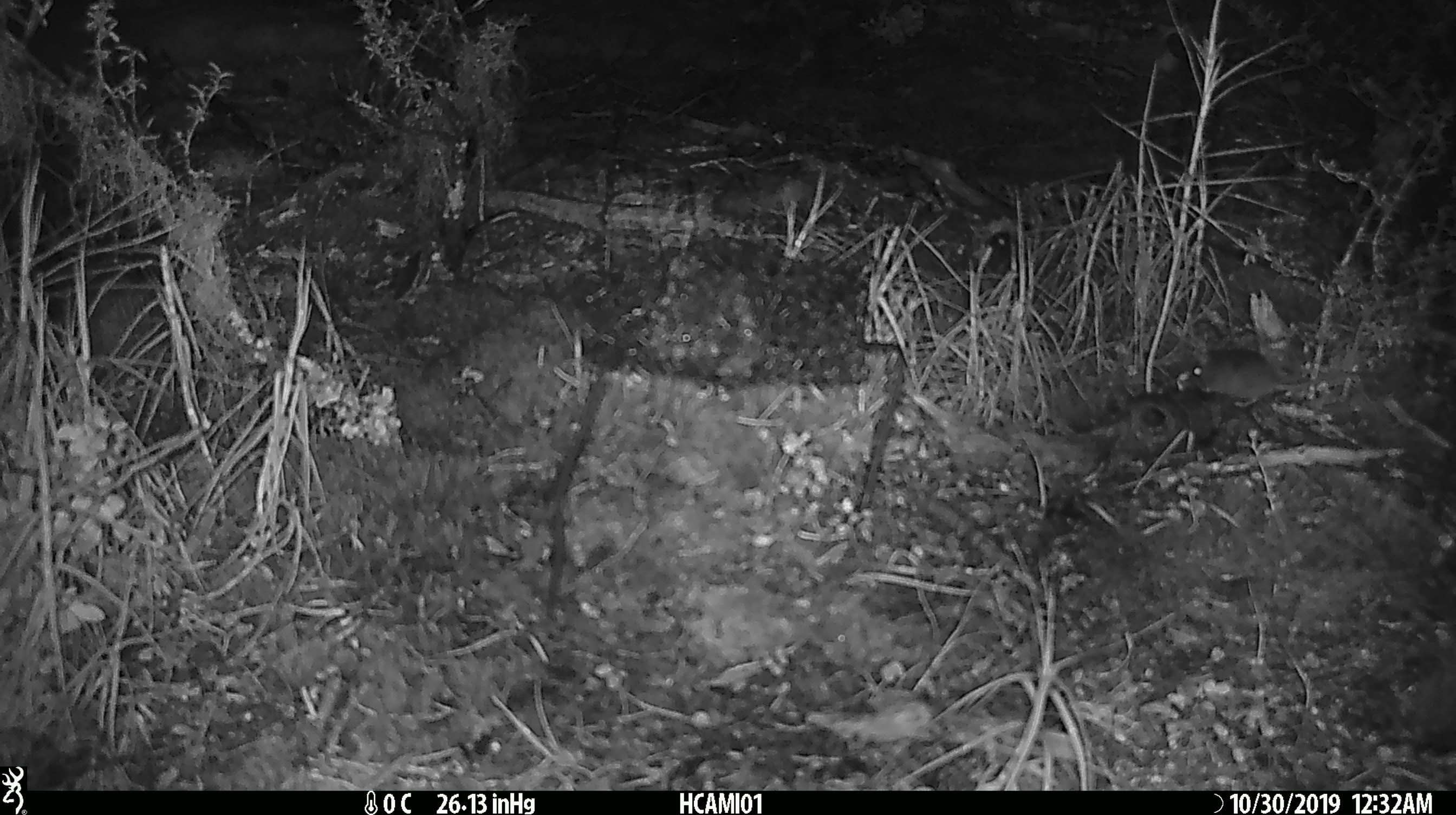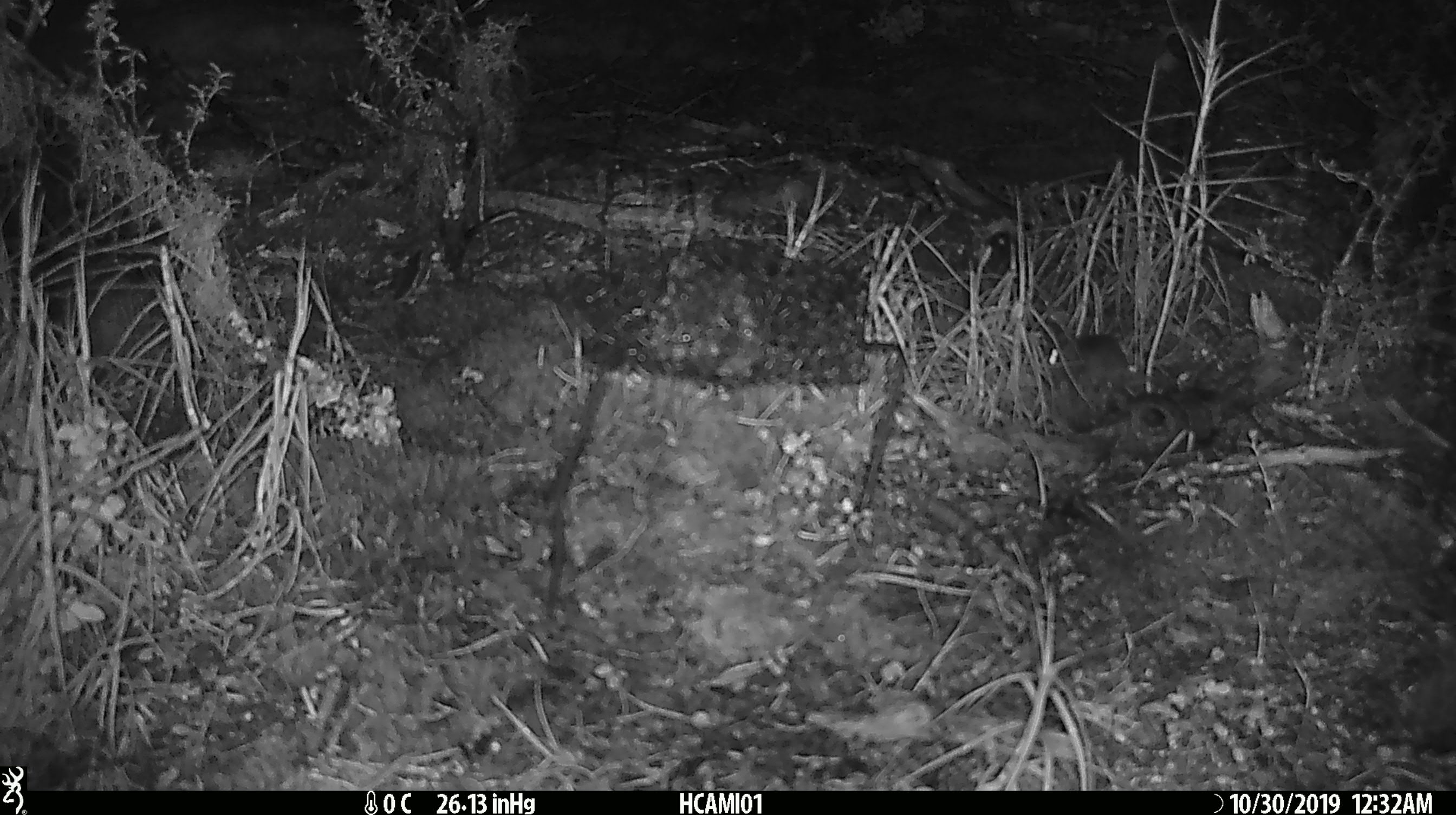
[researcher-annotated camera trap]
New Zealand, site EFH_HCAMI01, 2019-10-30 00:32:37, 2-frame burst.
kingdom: Animalia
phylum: Chordata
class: Mammalia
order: Rodentia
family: Muridae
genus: Mus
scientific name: Mus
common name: mouse